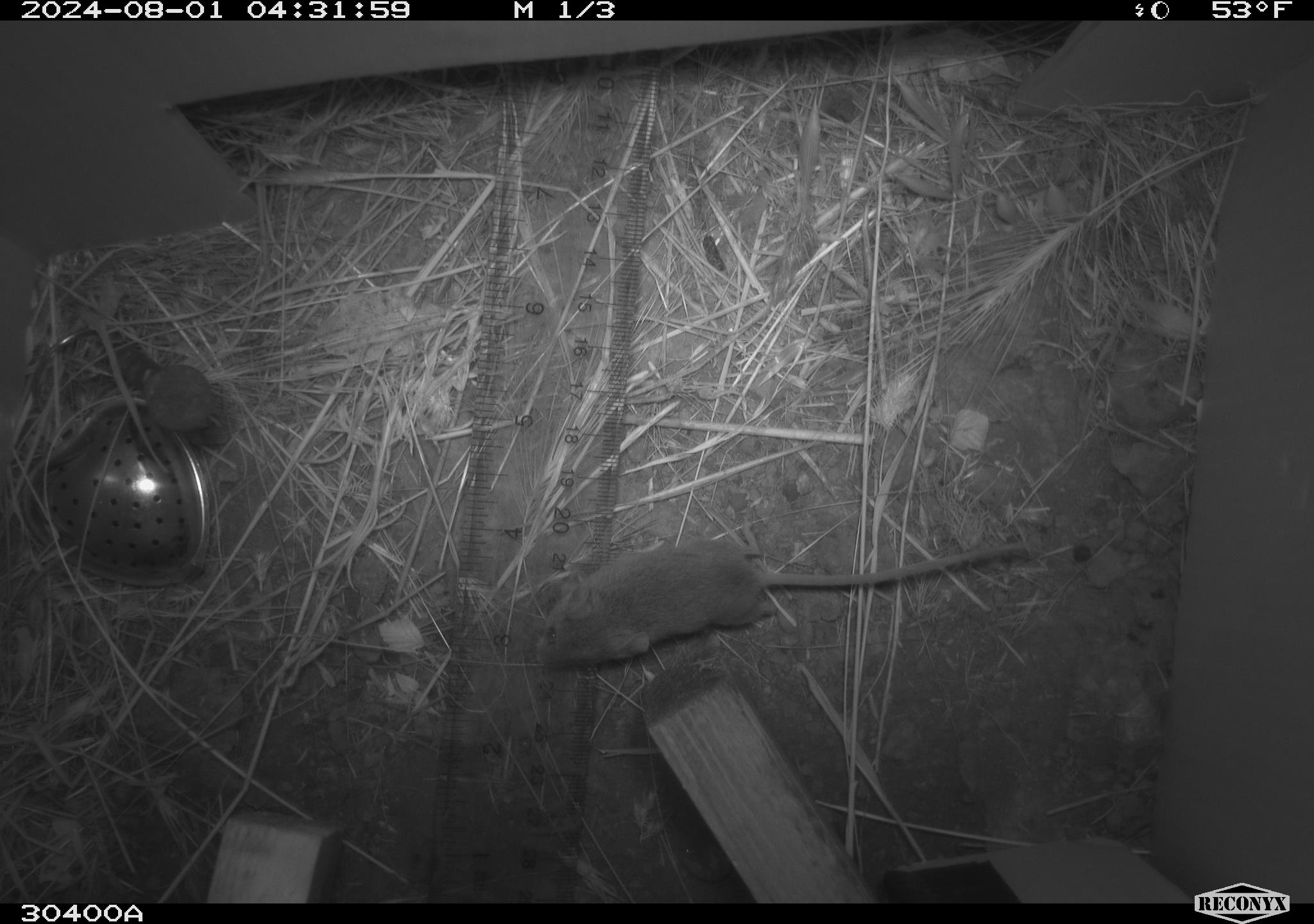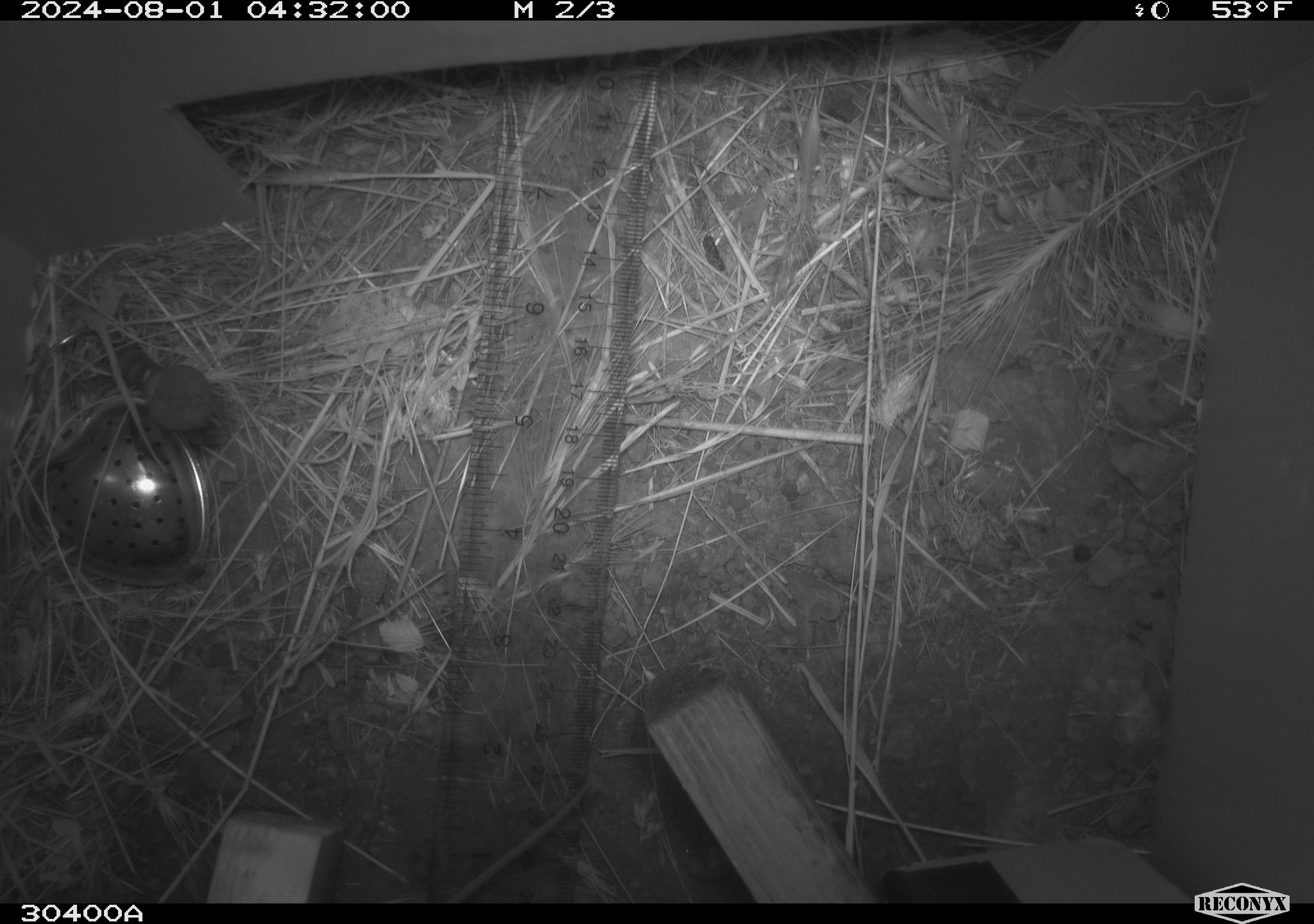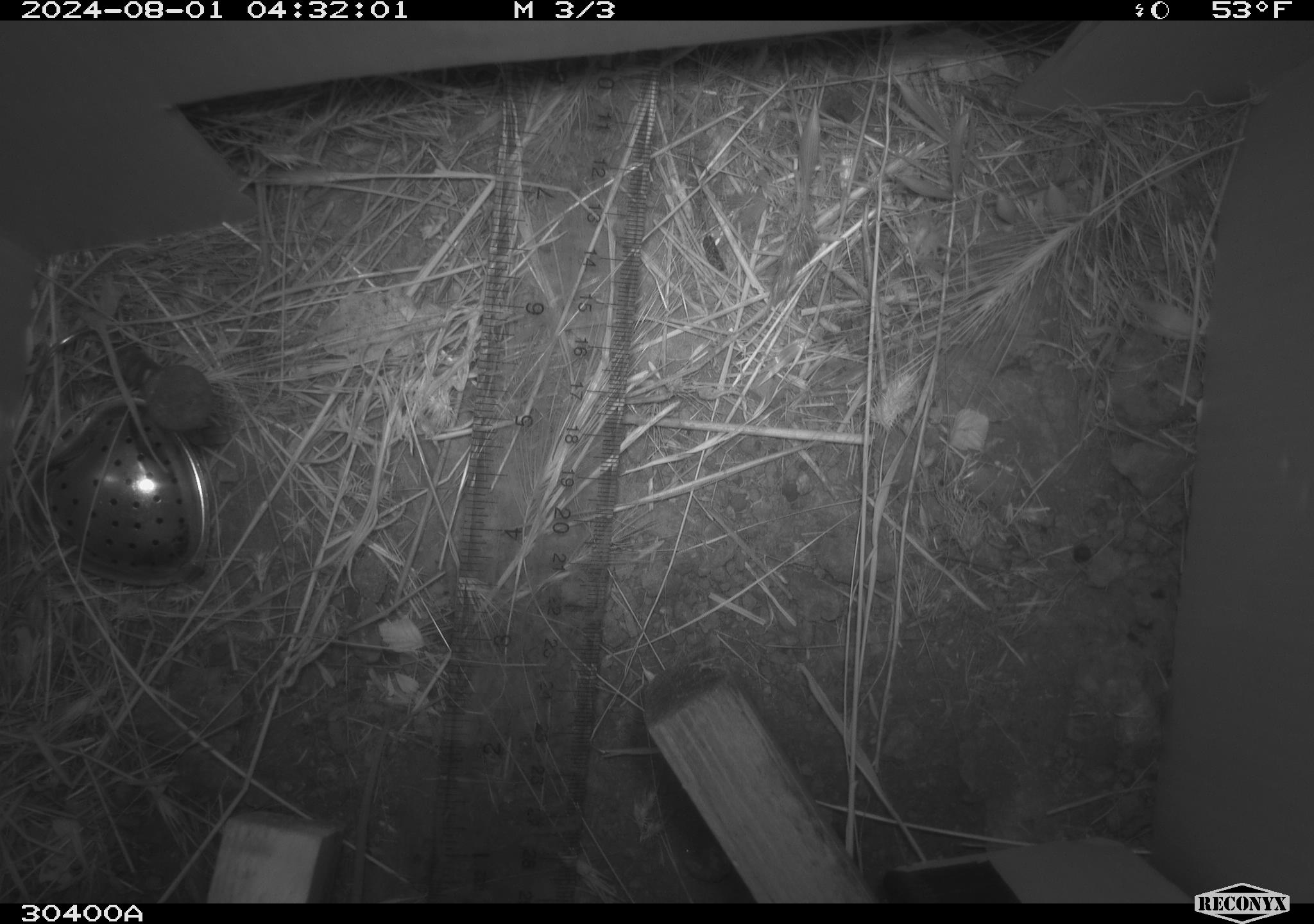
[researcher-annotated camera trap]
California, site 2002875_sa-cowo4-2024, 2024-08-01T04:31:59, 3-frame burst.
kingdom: Animalia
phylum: Chordata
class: Mammalia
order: Rodentia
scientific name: Rodentia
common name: mouse species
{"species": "mouse species (Rodentia)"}